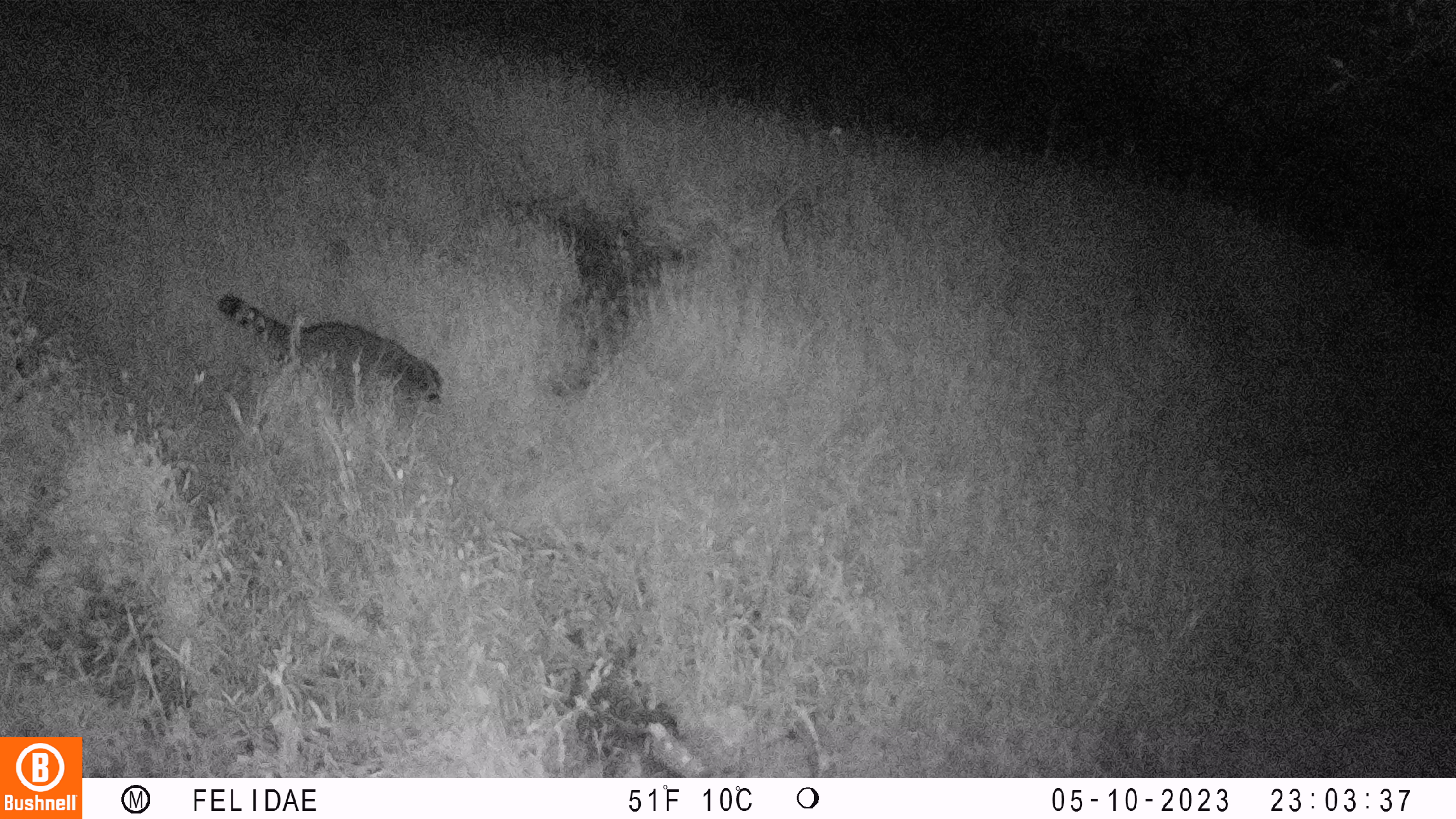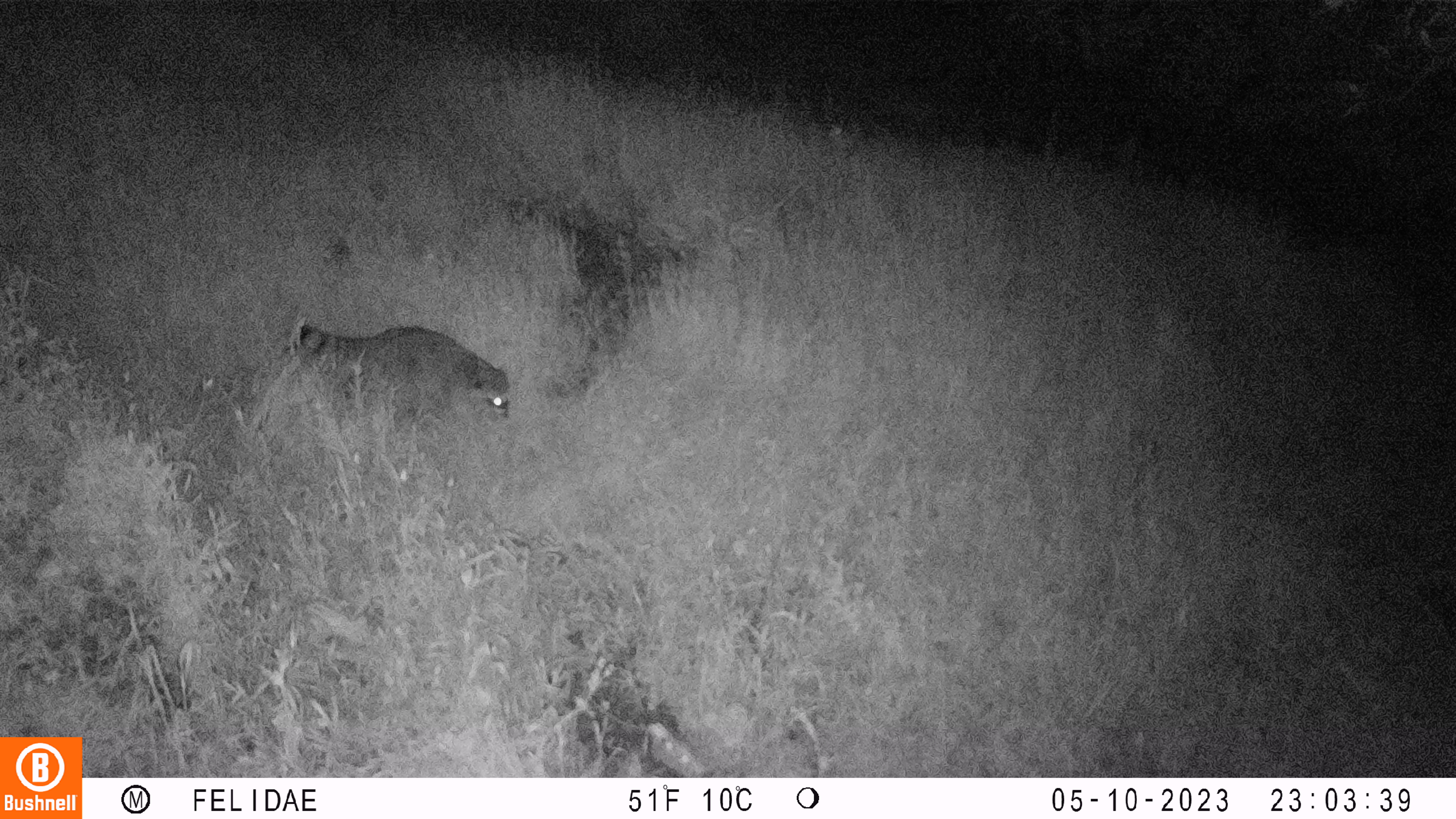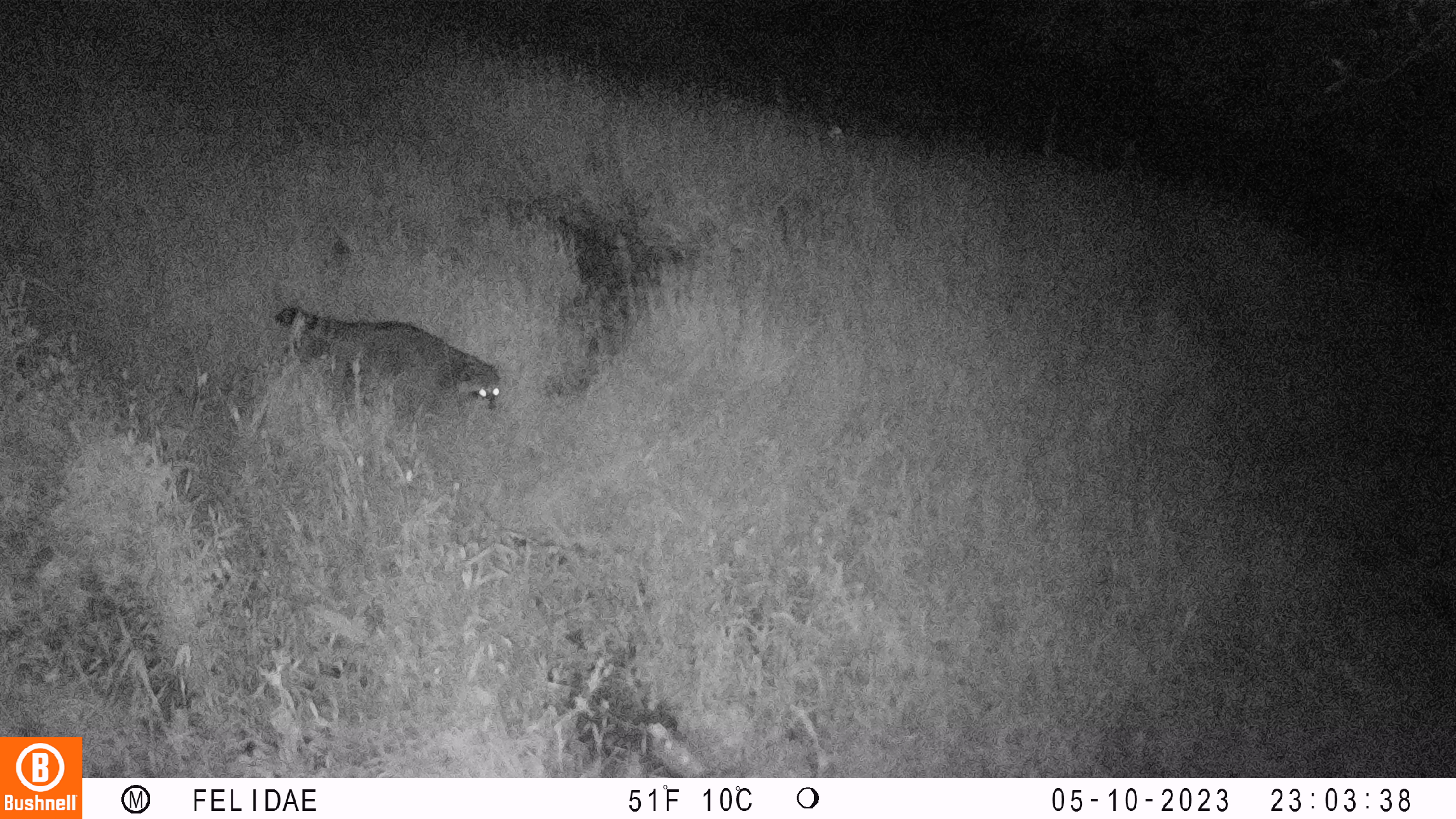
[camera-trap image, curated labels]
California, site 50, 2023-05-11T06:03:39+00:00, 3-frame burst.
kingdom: Animalia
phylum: Chordata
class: Mammalia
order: Carnivora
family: Procyonidae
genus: Procyon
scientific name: Procyon lotor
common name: raccoon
Raccoon (Procyon lotor).